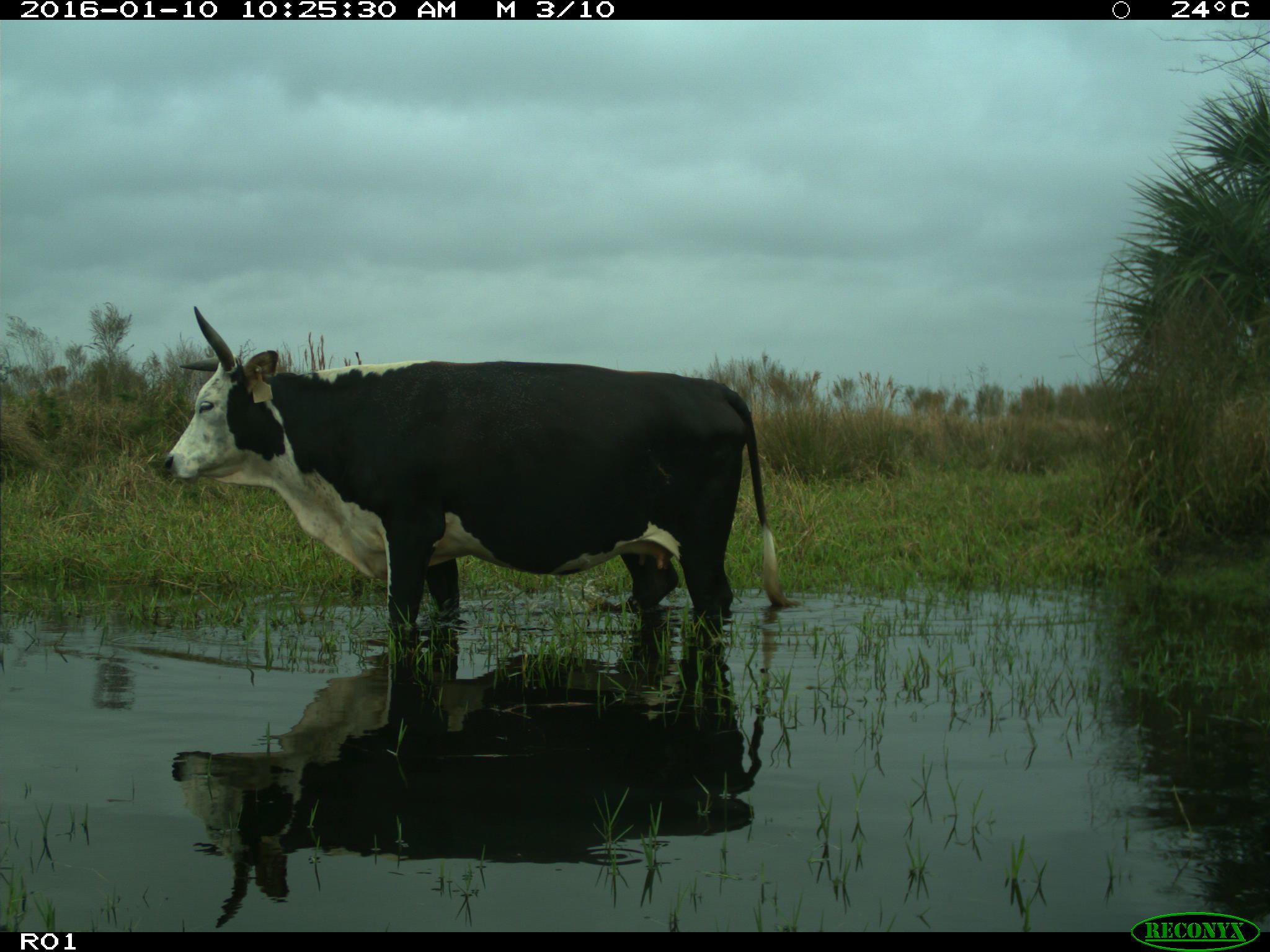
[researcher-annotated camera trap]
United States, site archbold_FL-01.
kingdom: Animalia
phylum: Chordata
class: Mammalia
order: Artiodactyla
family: Bovidae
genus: Bos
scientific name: Bos taurus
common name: domestic cow